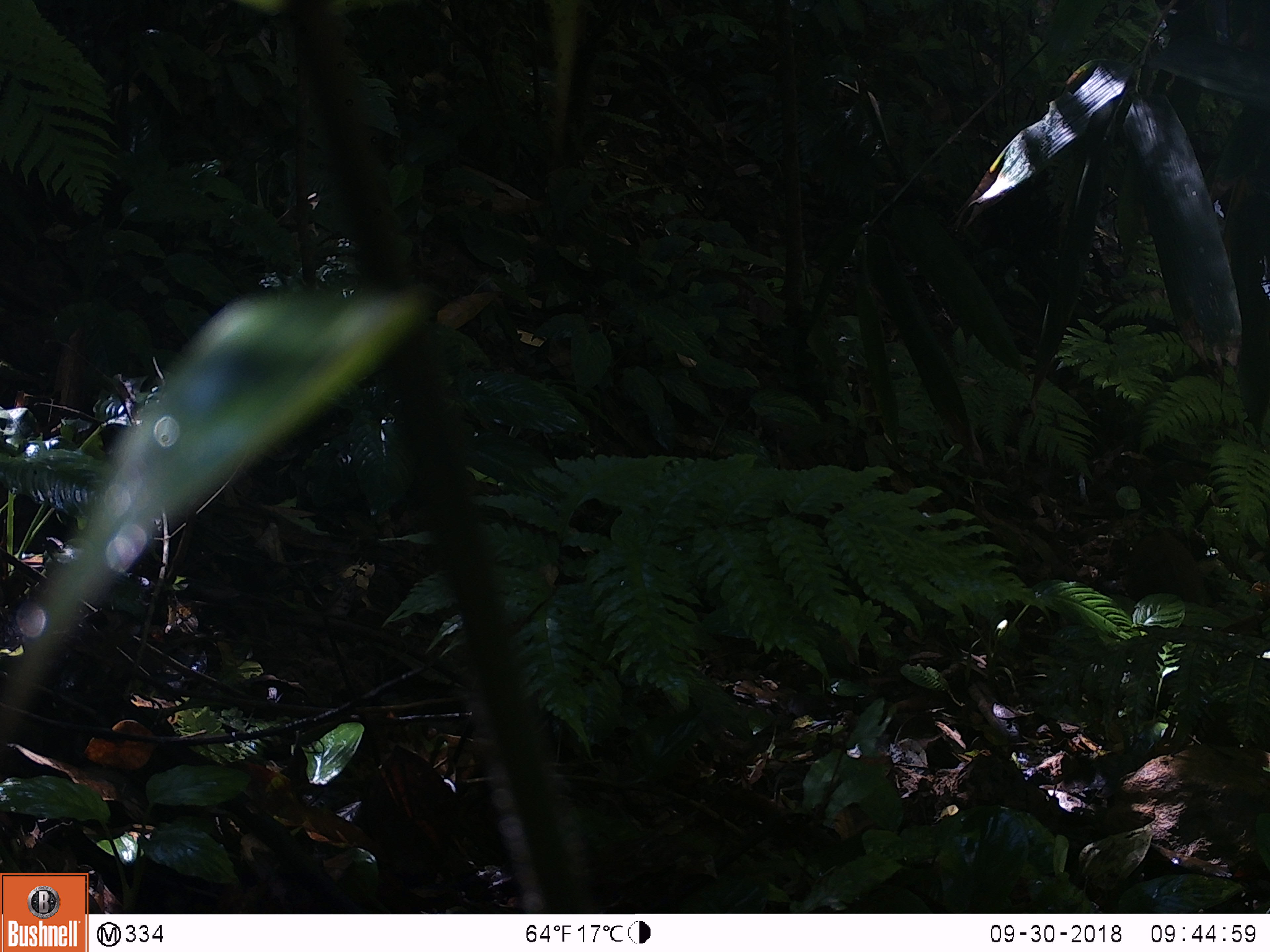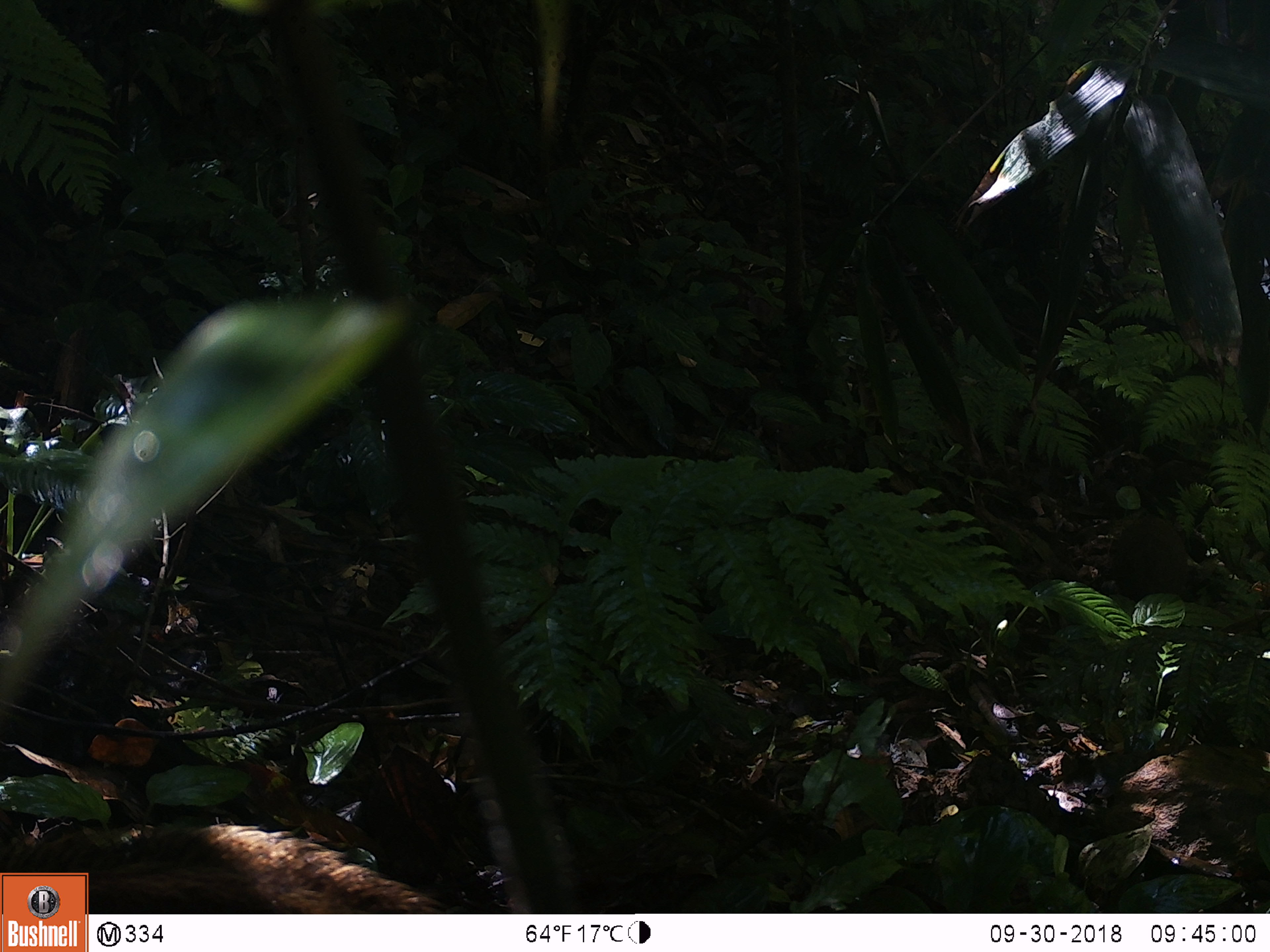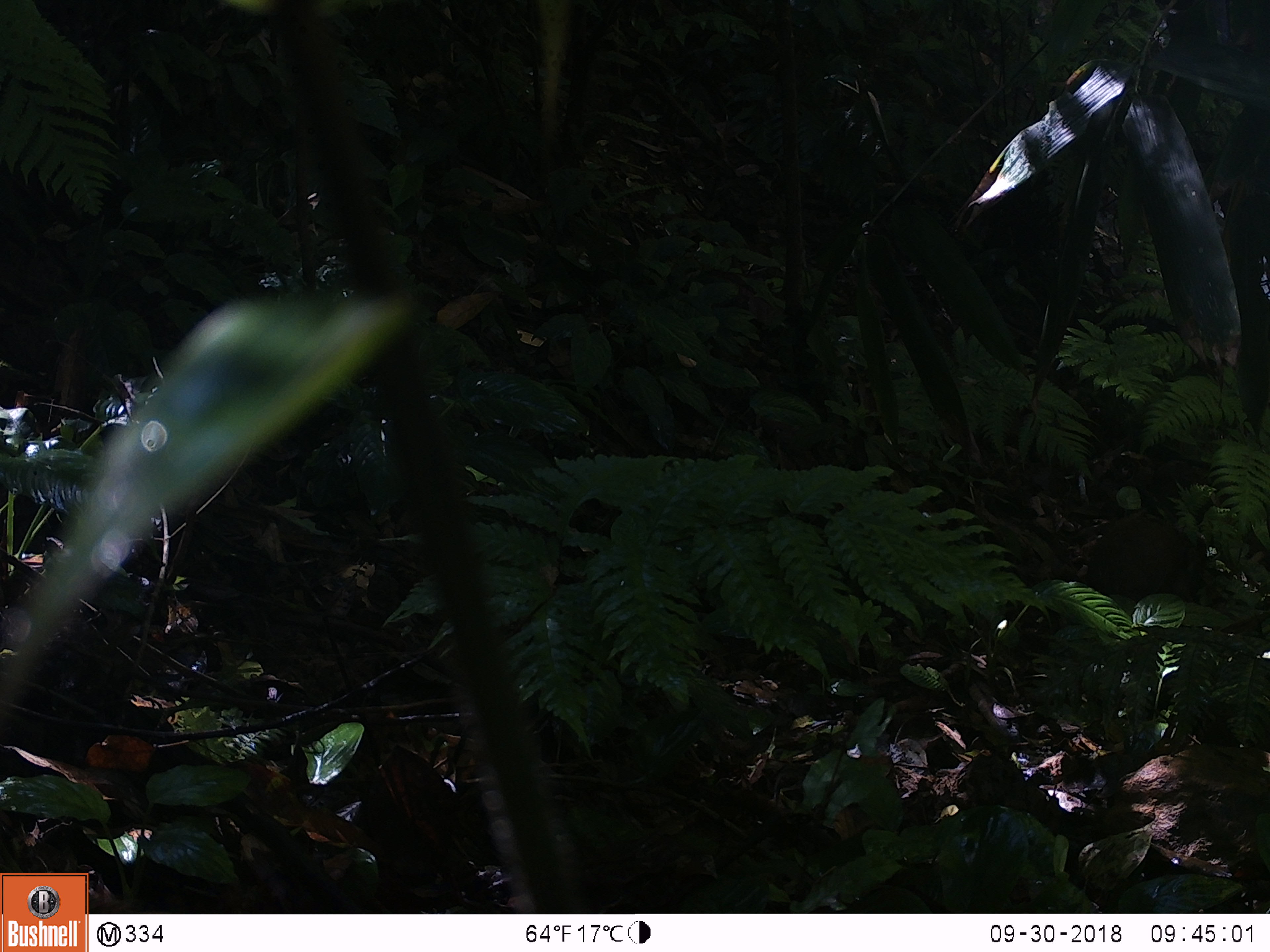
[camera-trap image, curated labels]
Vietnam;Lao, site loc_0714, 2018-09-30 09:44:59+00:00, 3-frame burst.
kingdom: Animalia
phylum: Chordata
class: Mammalia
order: Artiodactyla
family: Suidae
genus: Sus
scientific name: Sus scrofa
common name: eurasian wild pig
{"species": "eurasian wild pig (Sus scrofa)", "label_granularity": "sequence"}